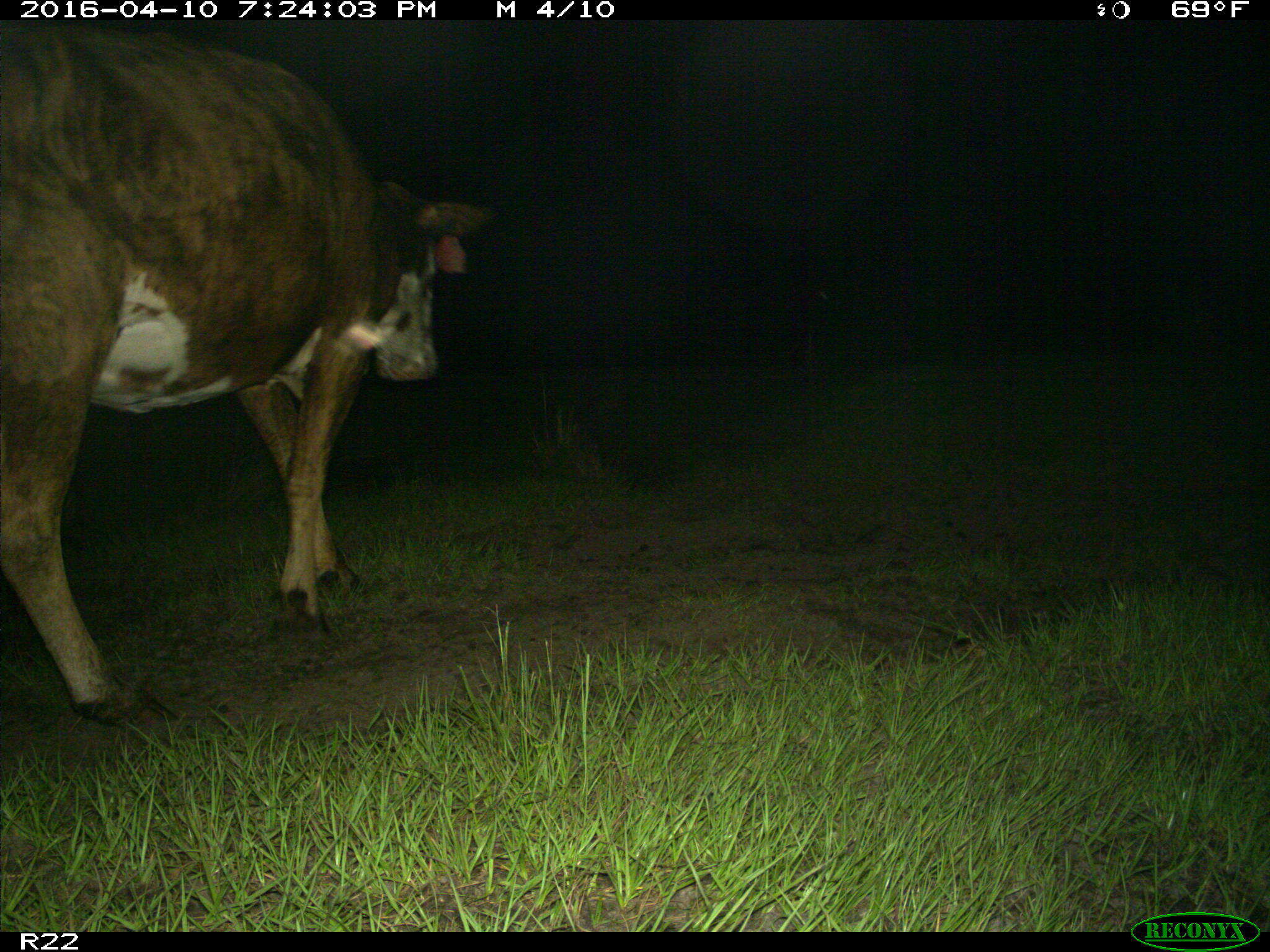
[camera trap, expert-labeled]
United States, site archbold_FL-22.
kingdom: Animalia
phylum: Chordata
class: Mammalia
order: Artiodactyla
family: Bovidae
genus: Bos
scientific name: Bos taurus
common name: domestic cow